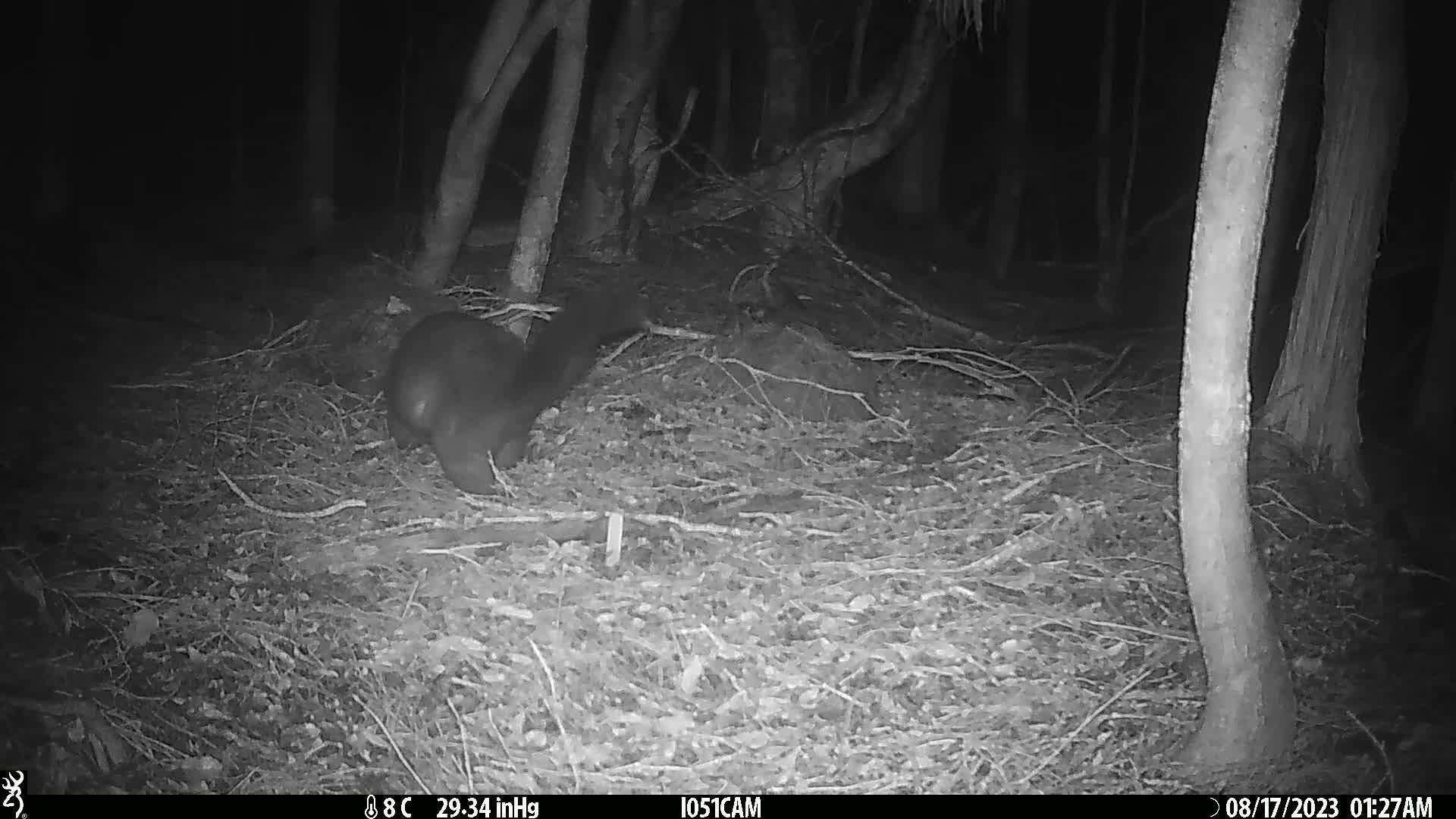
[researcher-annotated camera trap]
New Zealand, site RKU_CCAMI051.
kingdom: Animalia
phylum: Chordata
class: Mammalia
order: Diprotodontia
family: Phalangeridae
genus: Trichosurus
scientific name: Trichosurus vulpecula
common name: common brushtail possum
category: possum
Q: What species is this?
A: Possum (common brushtail possum) (Trichosurus vulpecula).